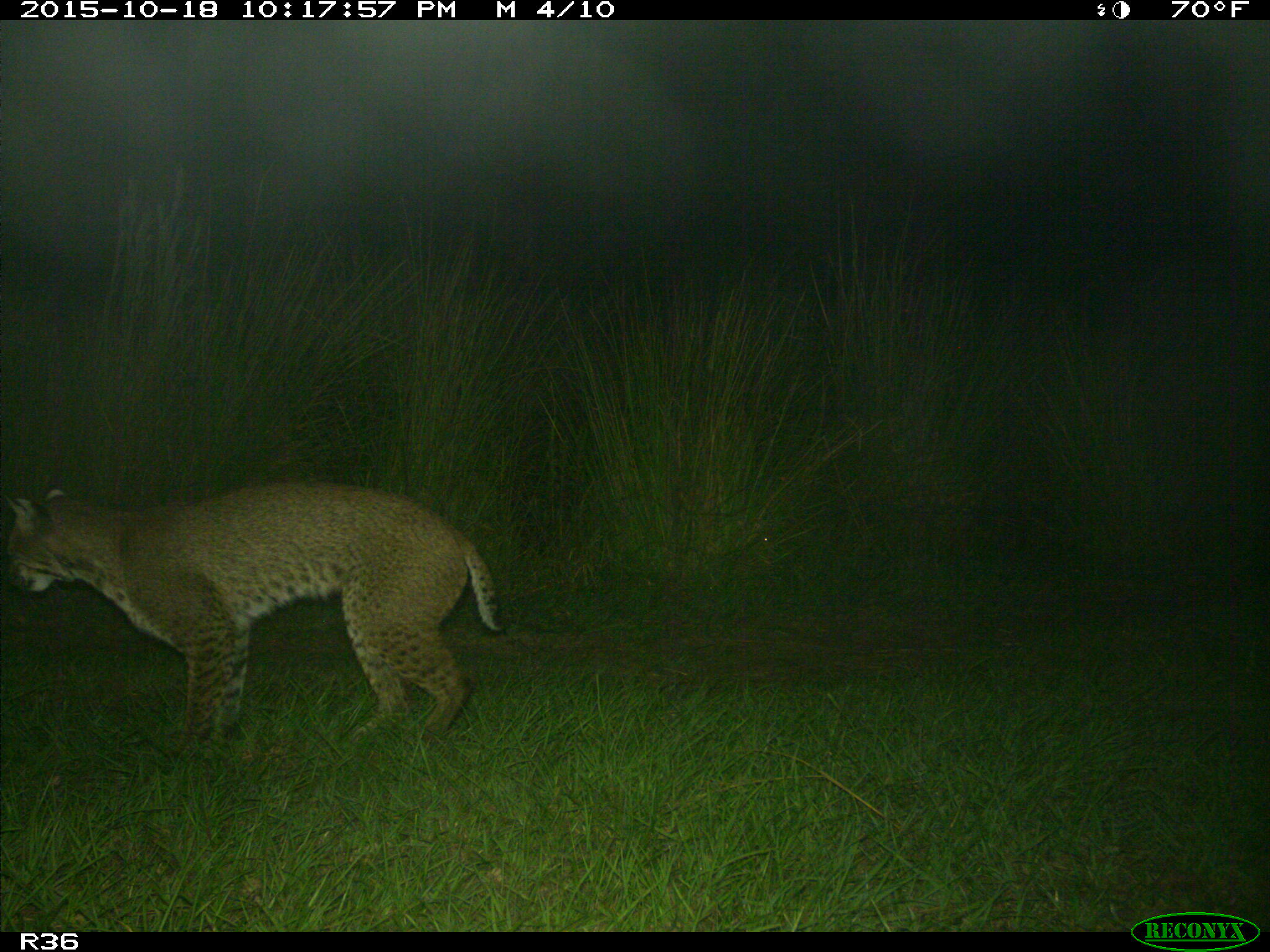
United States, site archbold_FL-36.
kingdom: Animalia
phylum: Chordata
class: Mammalia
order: Carnivora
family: Felidae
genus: Lynx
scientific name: Lynx rufus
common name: bobcat